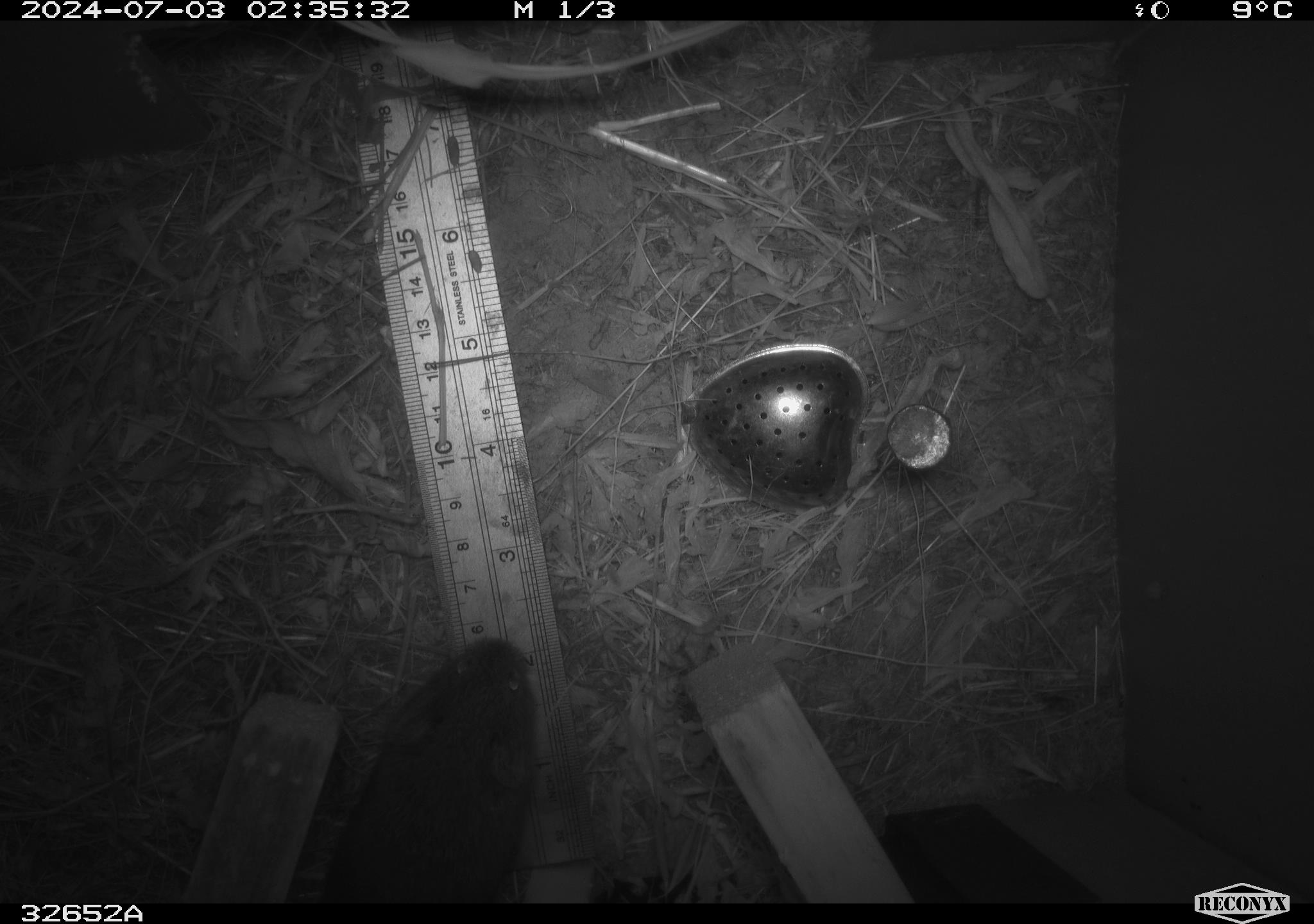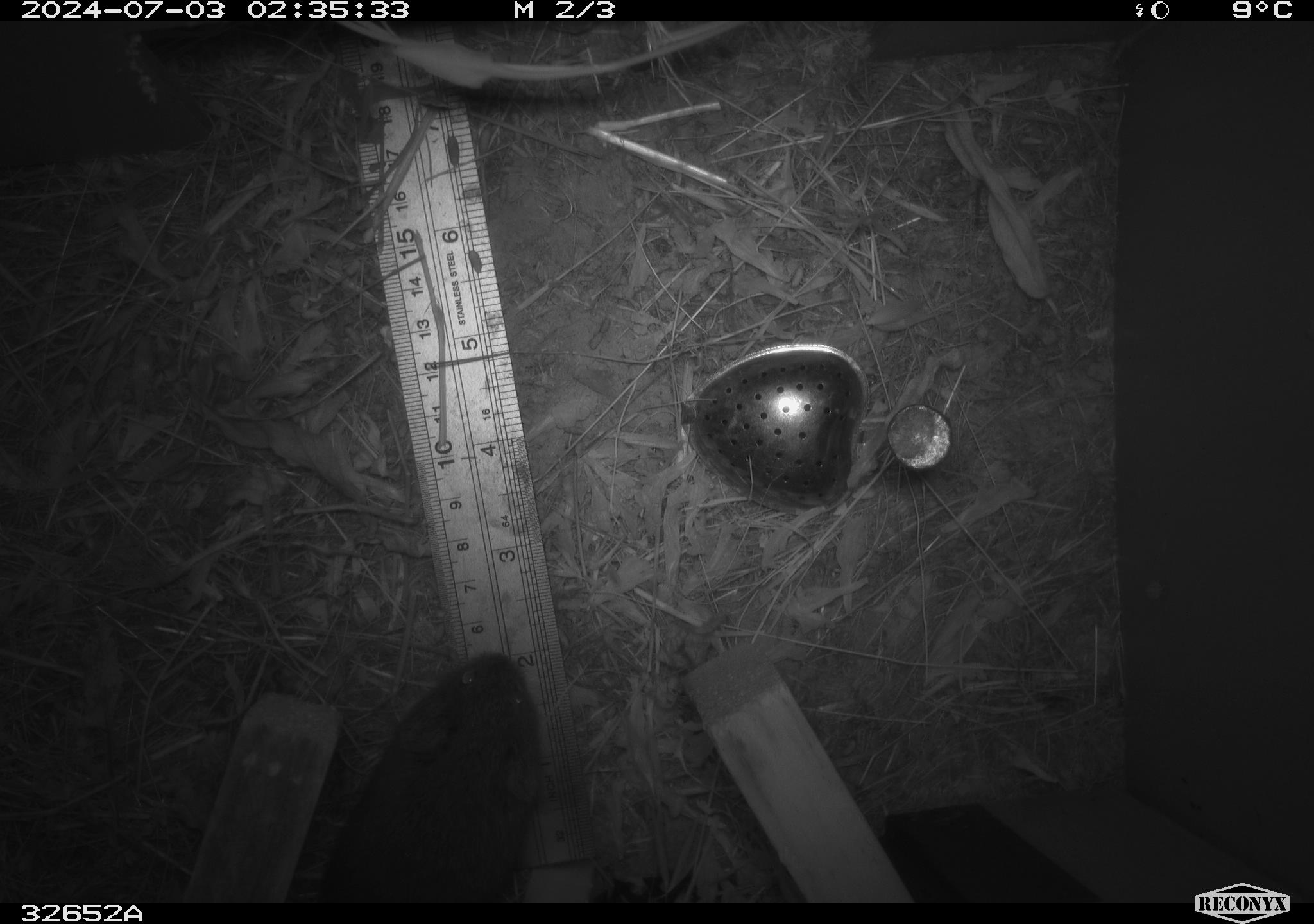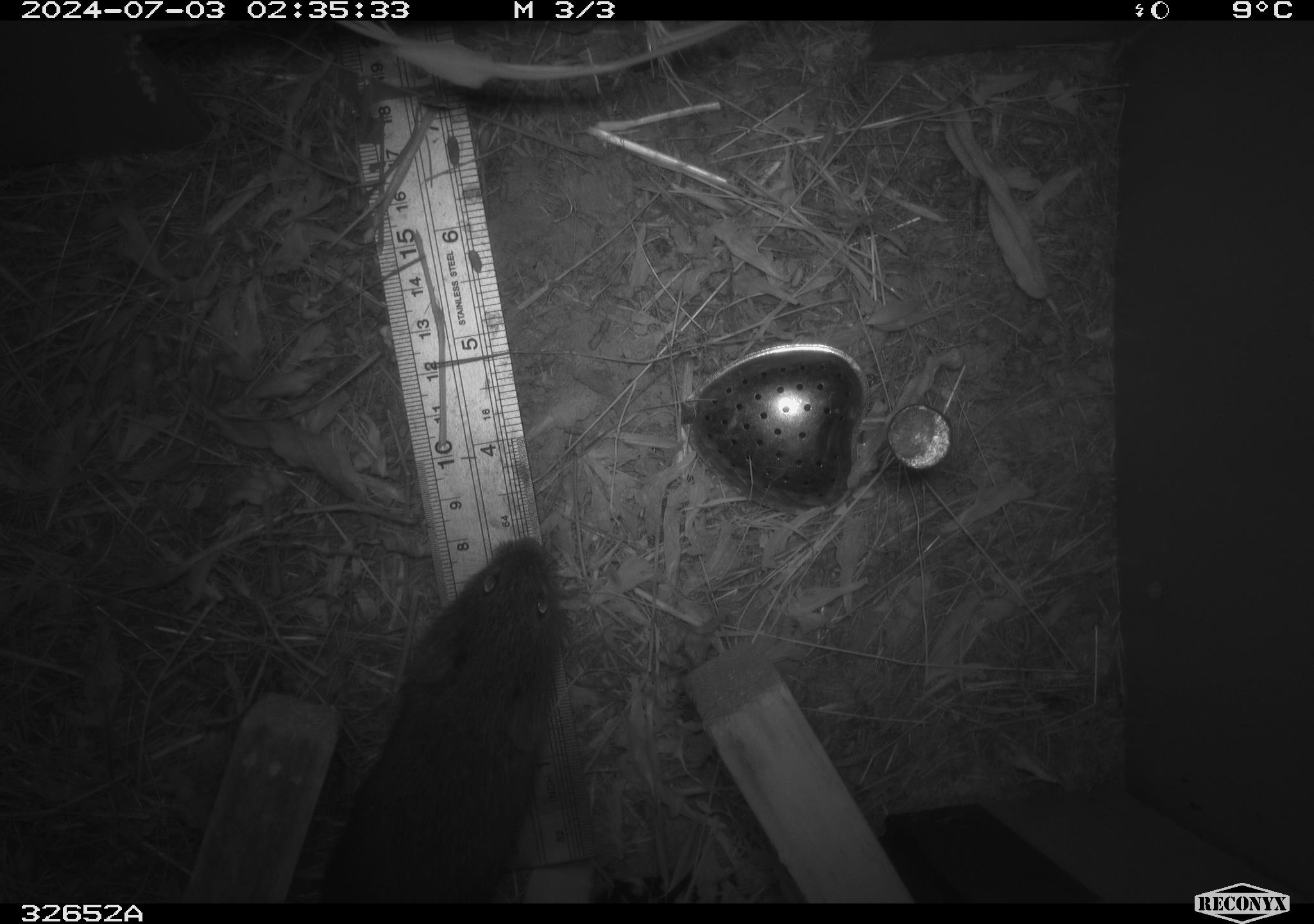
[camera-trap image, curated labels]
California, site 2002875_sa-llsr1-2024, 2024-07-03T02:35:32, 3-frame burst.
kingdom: Animalia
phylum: Chordata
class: Mammalia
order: Rodentia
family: Cricetidae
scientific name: Arvicolinae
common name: voles, lemmings, and muskrats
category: arvicolinae subfamily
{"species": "arvicolinae subfamily (voles, lemmings, and muskrats) (Arvicolinae)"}